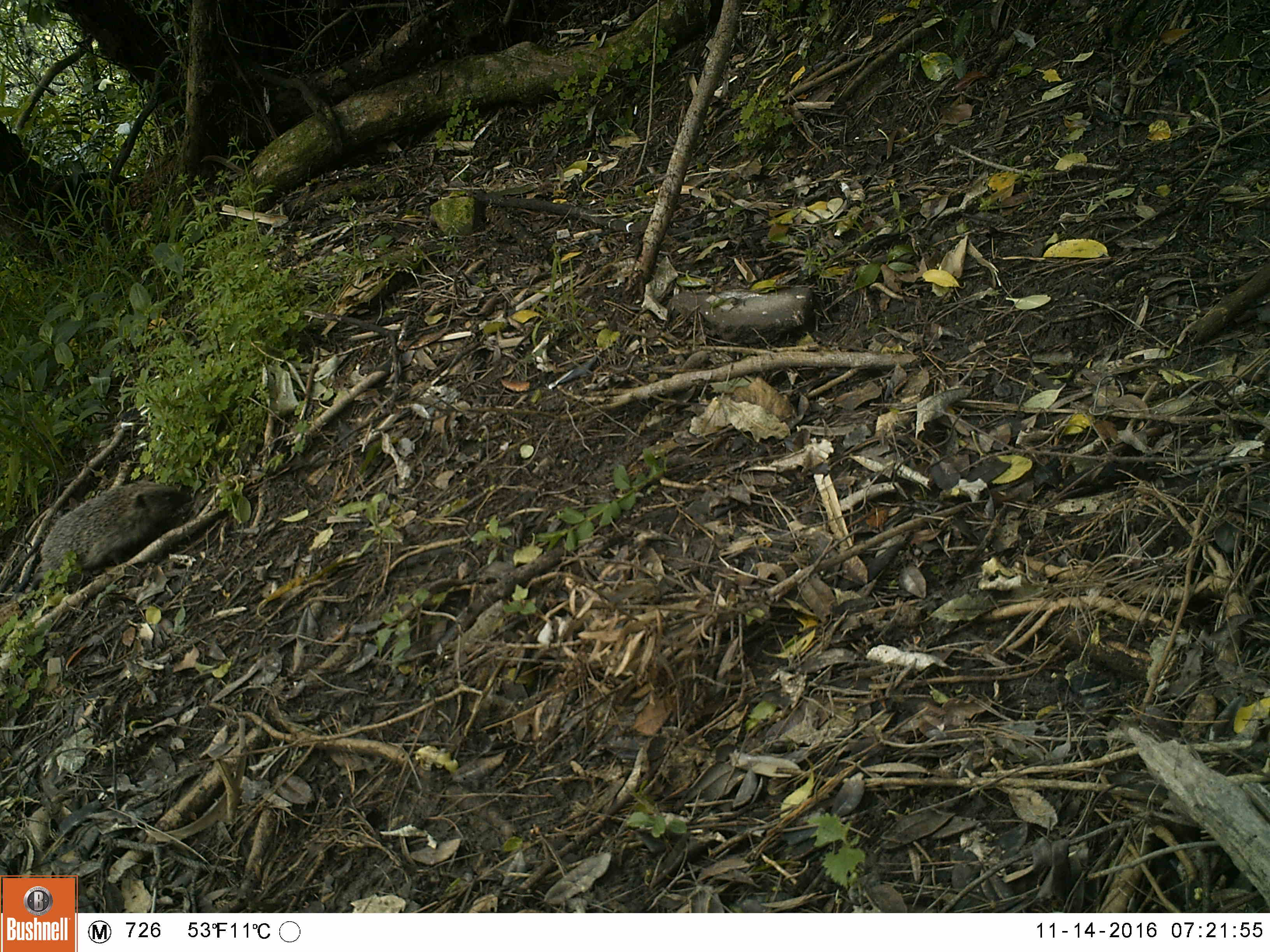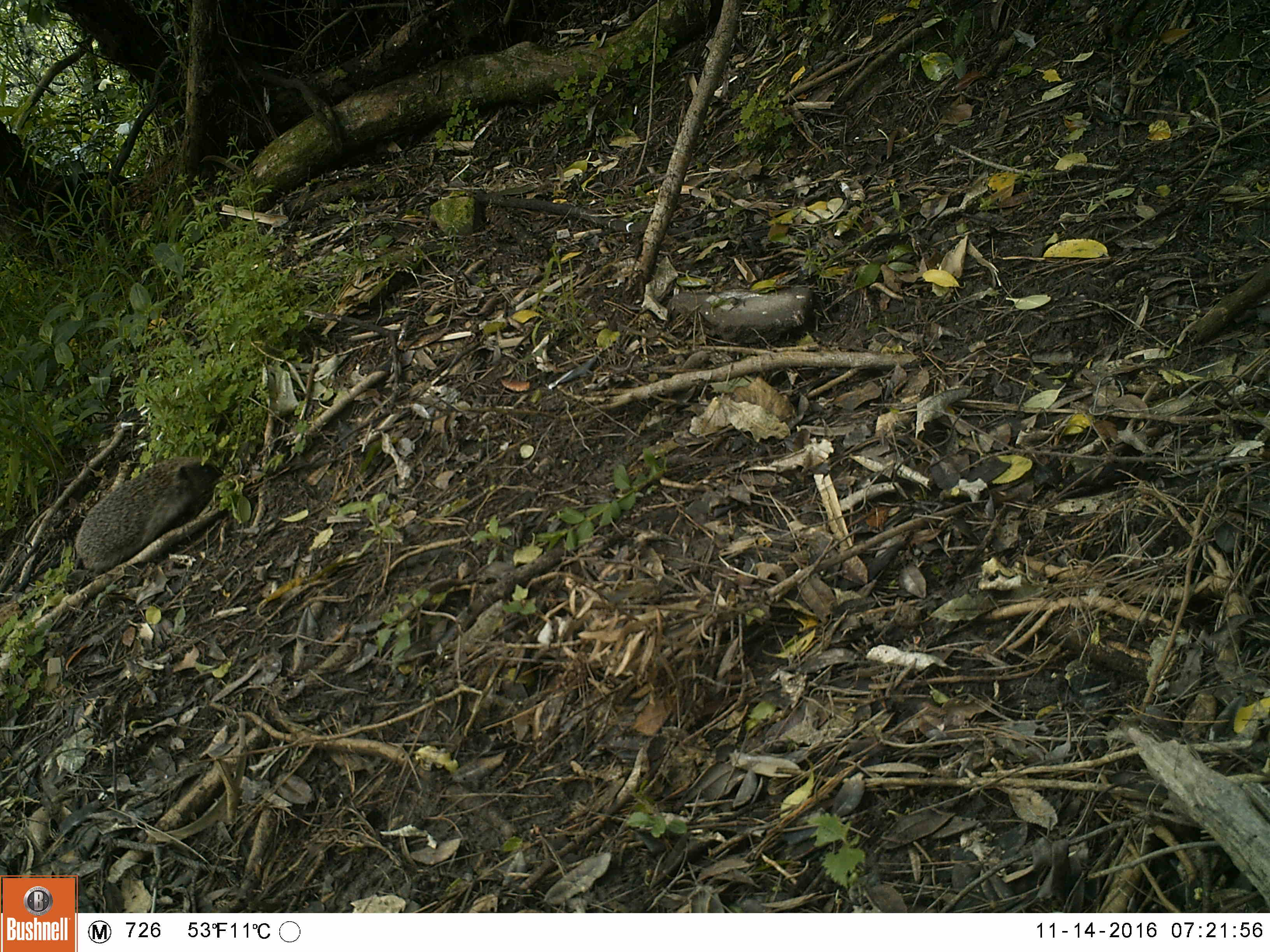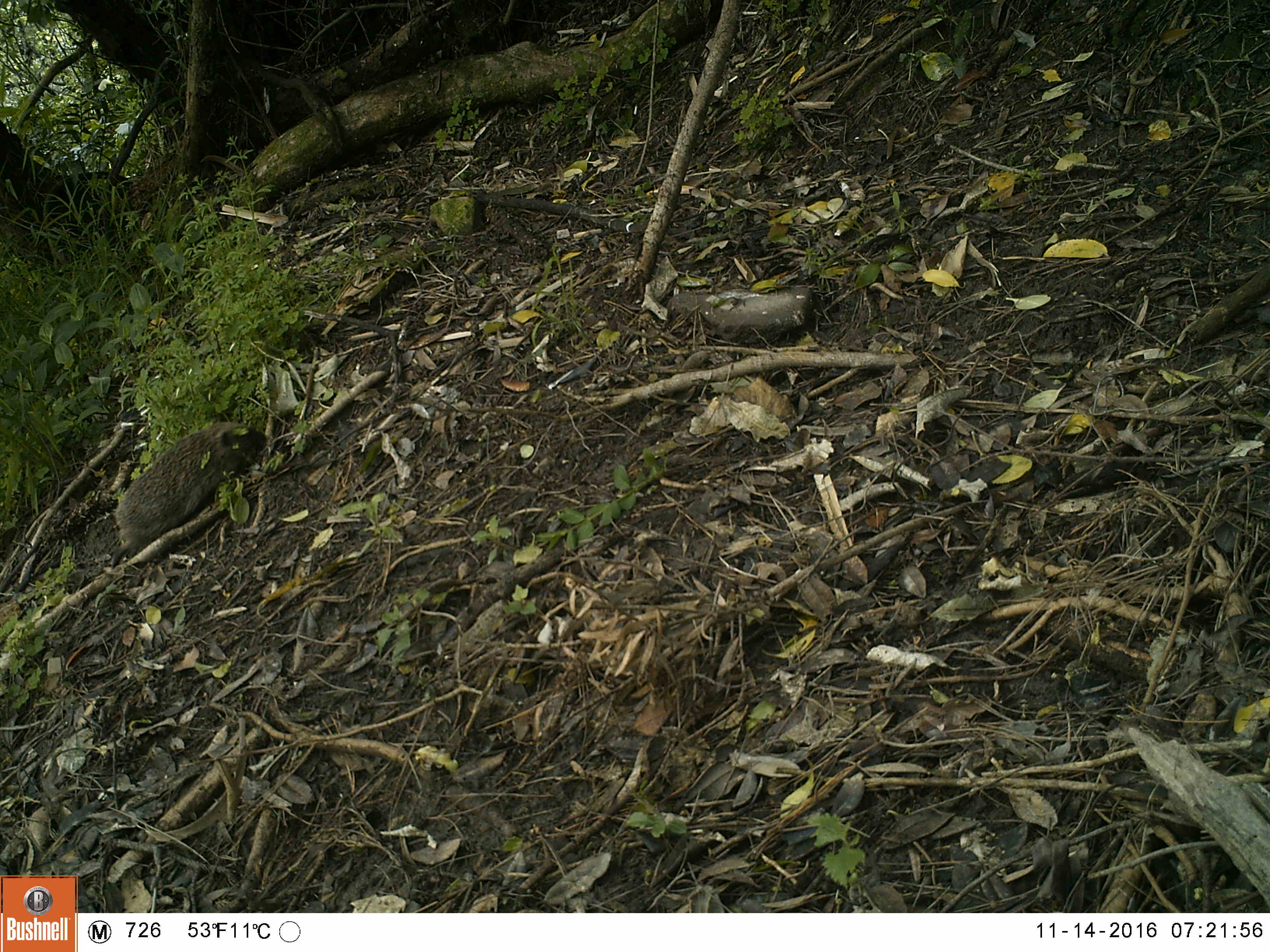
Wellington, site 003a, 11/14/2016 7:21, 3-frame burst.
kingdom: Animalia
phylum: Chordata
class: Mammalia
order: Eulipotyphla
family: Erinaceidae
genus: Erinaceus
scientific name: Erinaceus europaeus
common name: hedgehog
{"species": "hedgehog (Erinaceus europaeus)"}